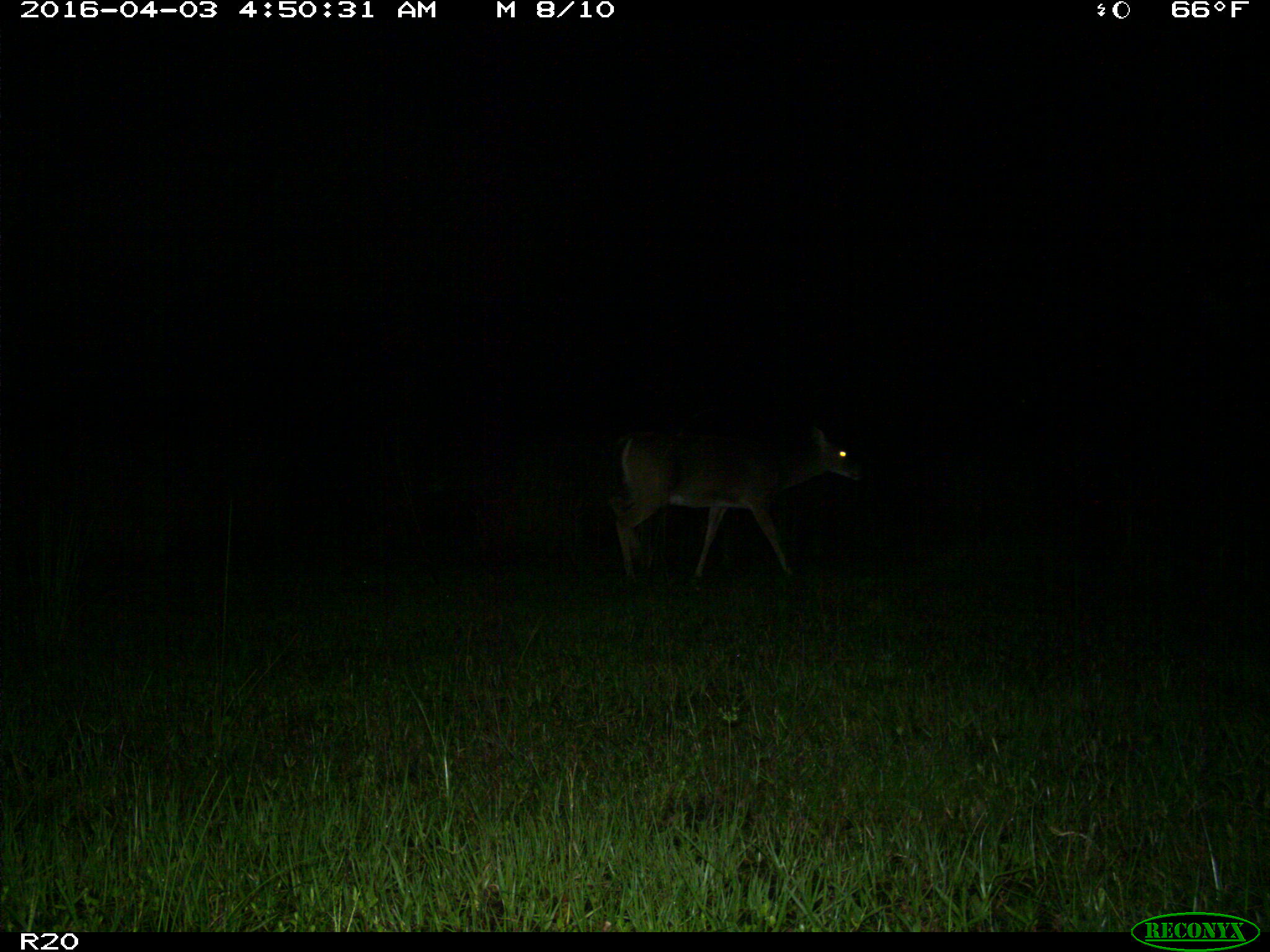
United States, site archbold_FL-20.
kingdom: Animalia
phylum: Chordata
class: Mammalia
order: Artiodactyla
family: Cervidae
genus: Odocoileus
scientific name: Odocoileus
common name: deer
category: unidentified deer